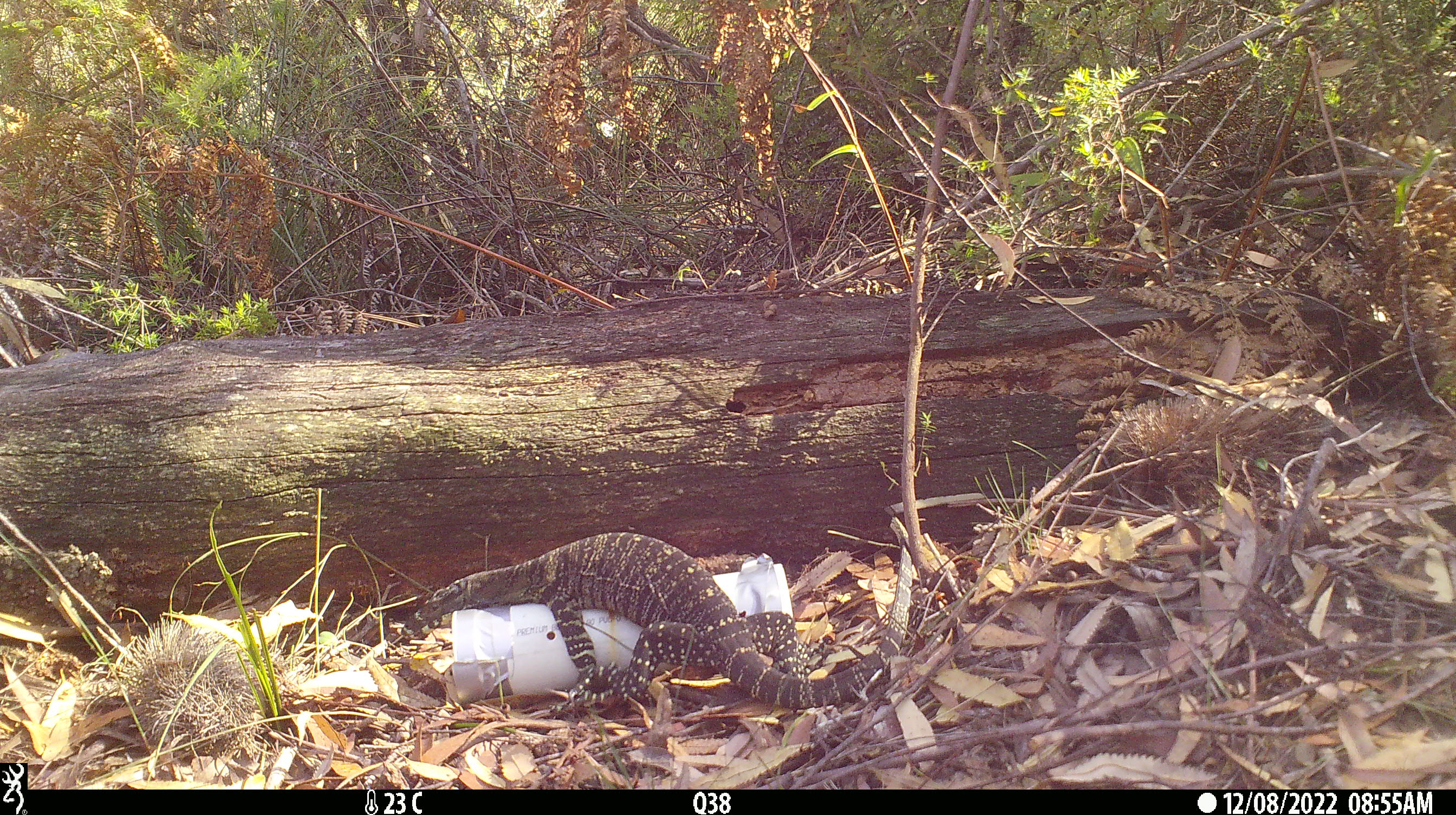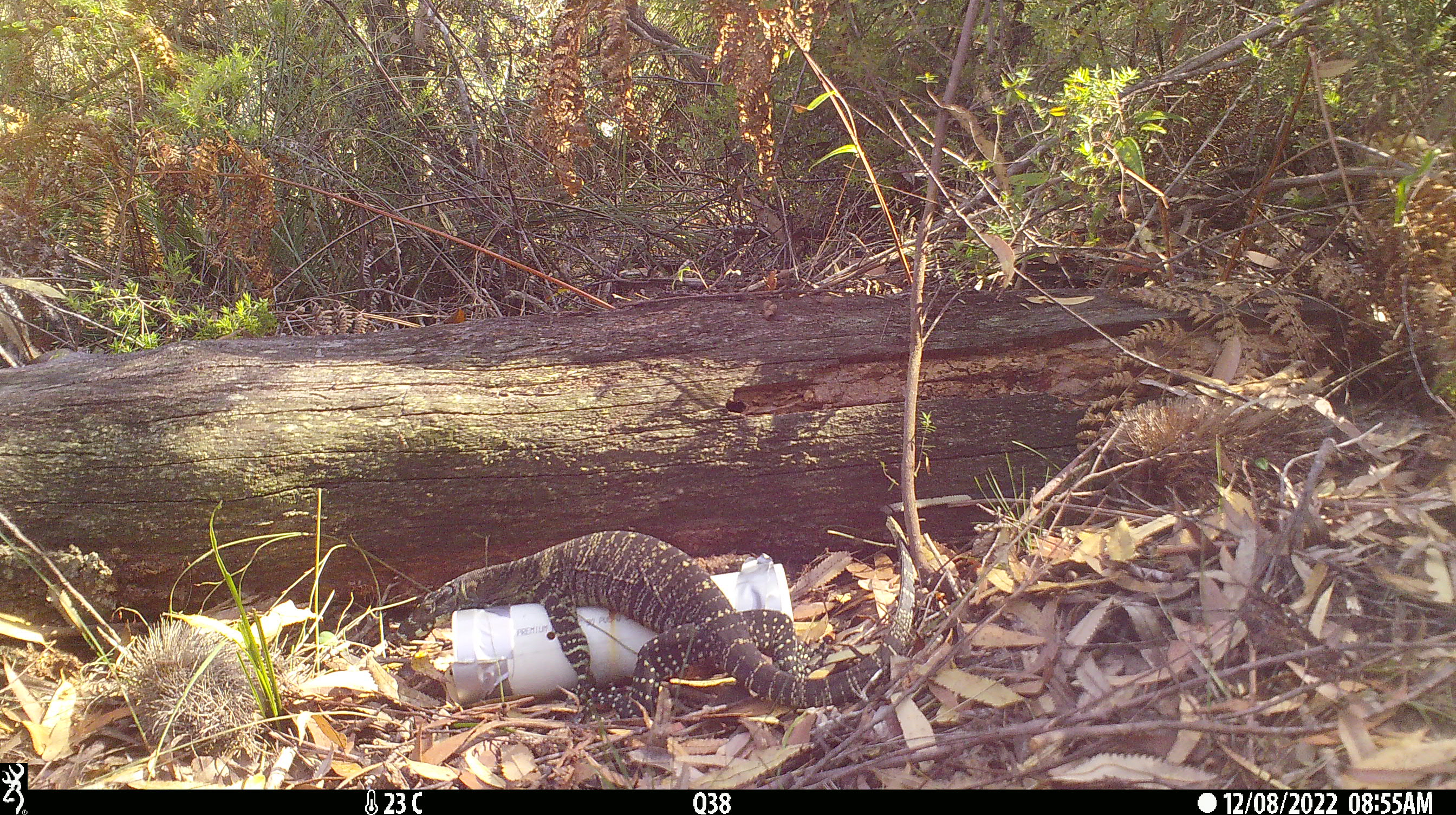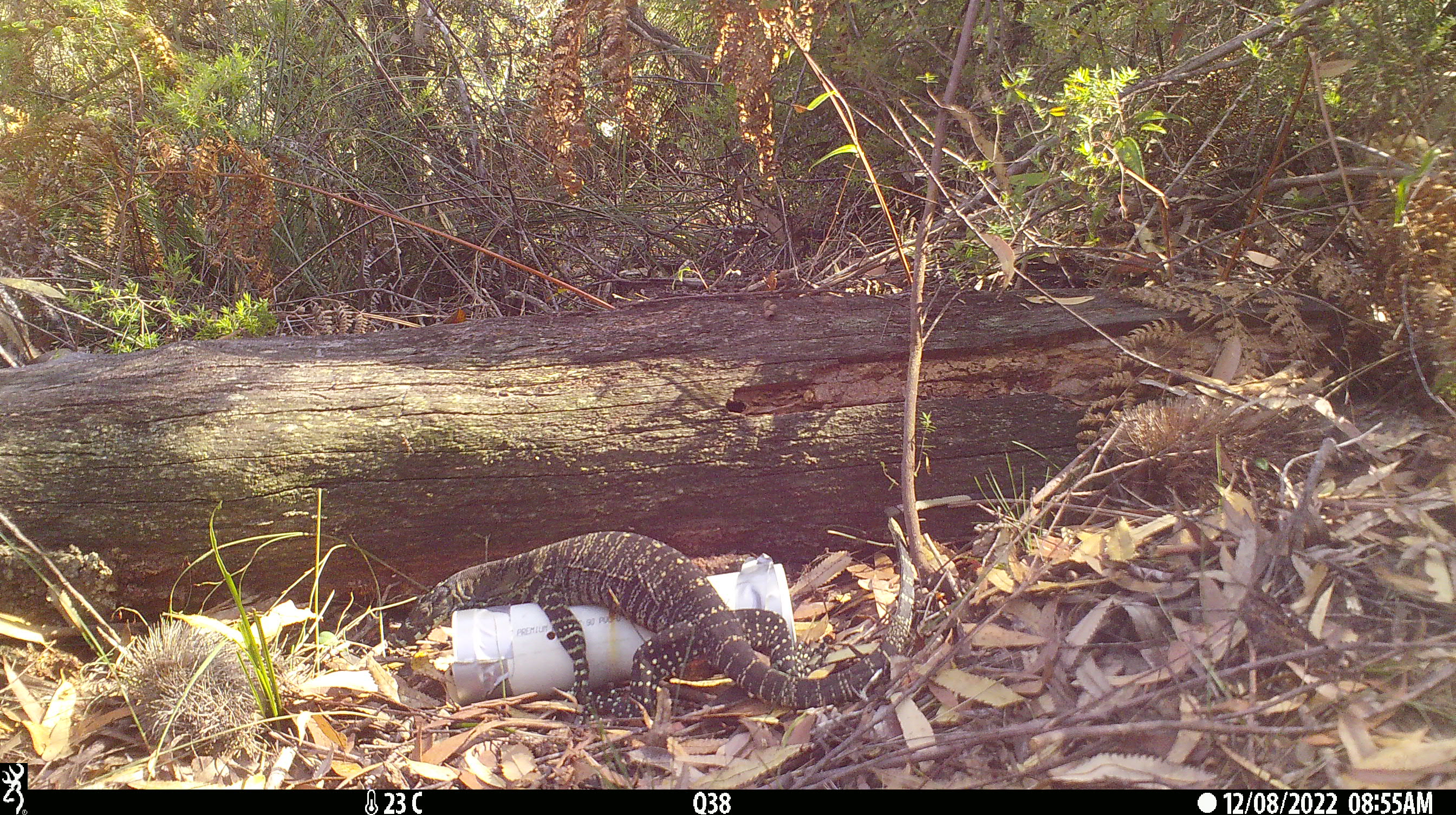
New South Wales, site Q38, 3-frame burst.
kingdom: Animalia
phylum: Chordata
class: Reptilia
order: Squamata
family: Varanidae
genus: Varanus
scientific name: Varanus varius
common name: lace monitor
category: goanna